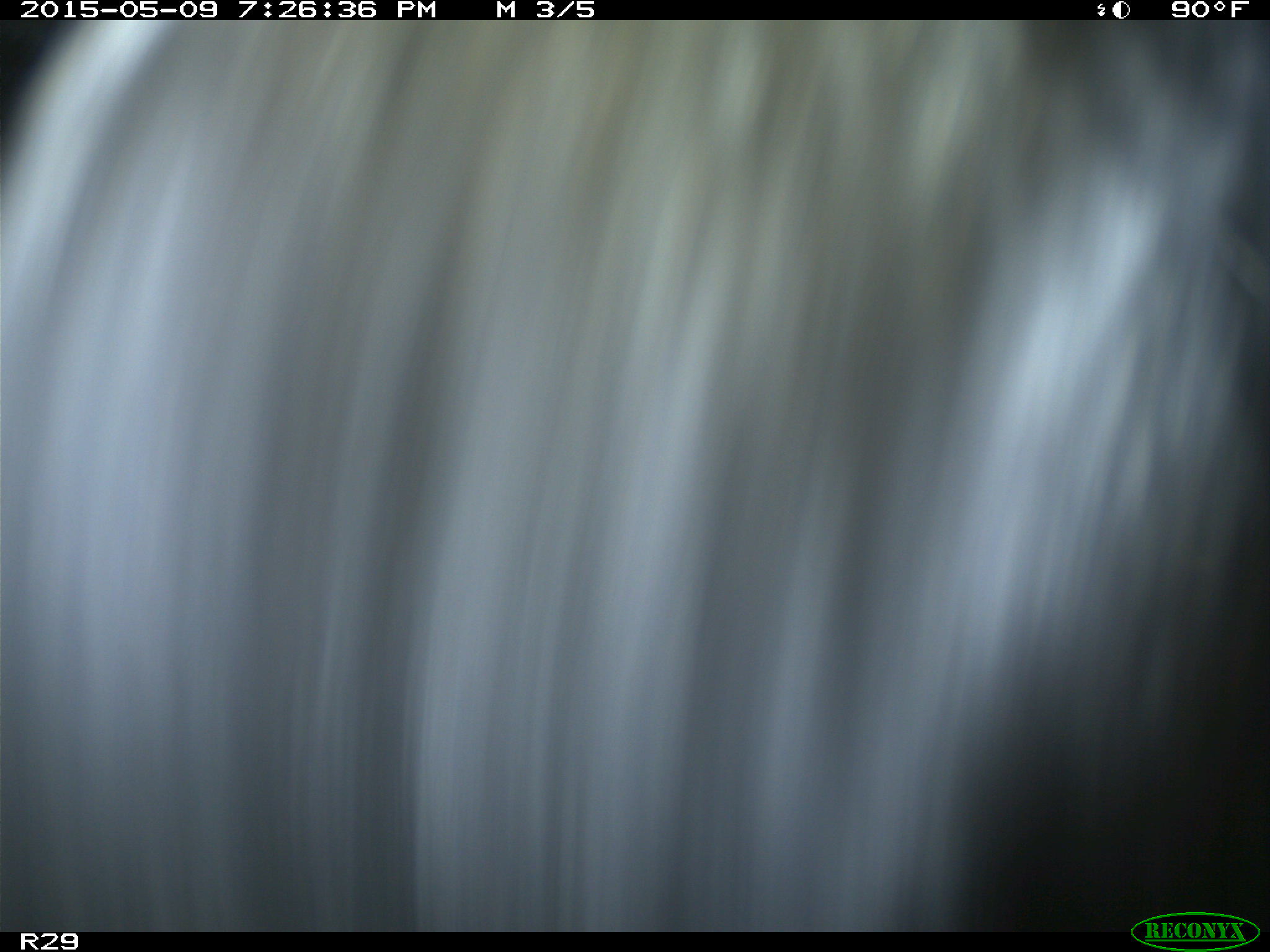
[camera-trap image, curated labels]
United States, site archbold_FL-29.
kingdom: Animalia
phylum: Chordata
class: Mammalia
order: Artiodactyla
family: Bovidae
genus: Bos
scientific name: Bos taurus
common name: domestic cow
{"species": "Bos taurus (domestic cow)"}